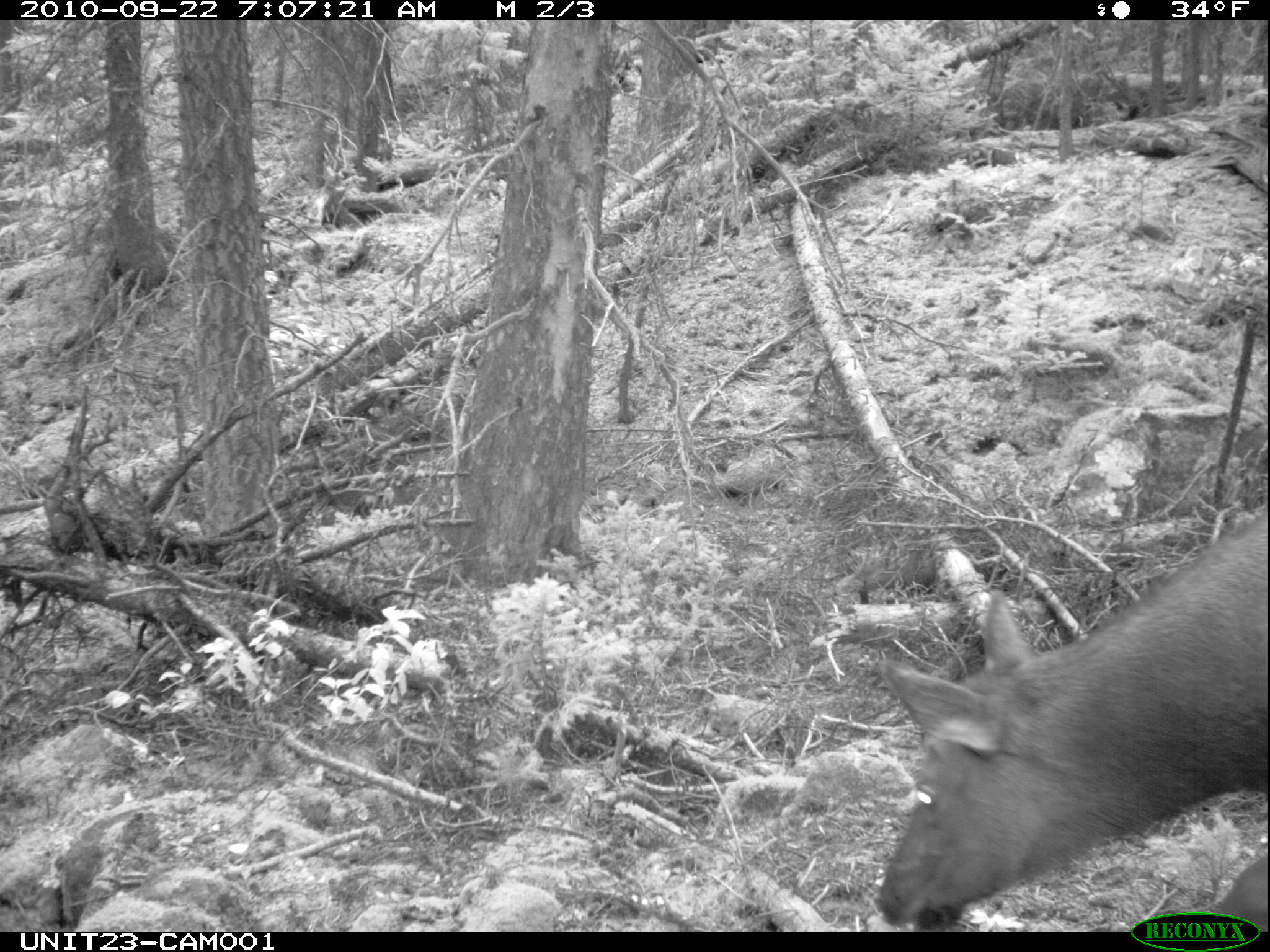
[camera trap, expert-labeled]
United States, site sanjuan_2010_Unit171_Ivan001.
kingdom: Animalia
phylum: Chordata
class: Mammalia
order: Artiodactyla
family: Cervidae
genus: Cervus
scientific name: Cervus elaphus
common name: red deer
Cervus elaphus (red deer).